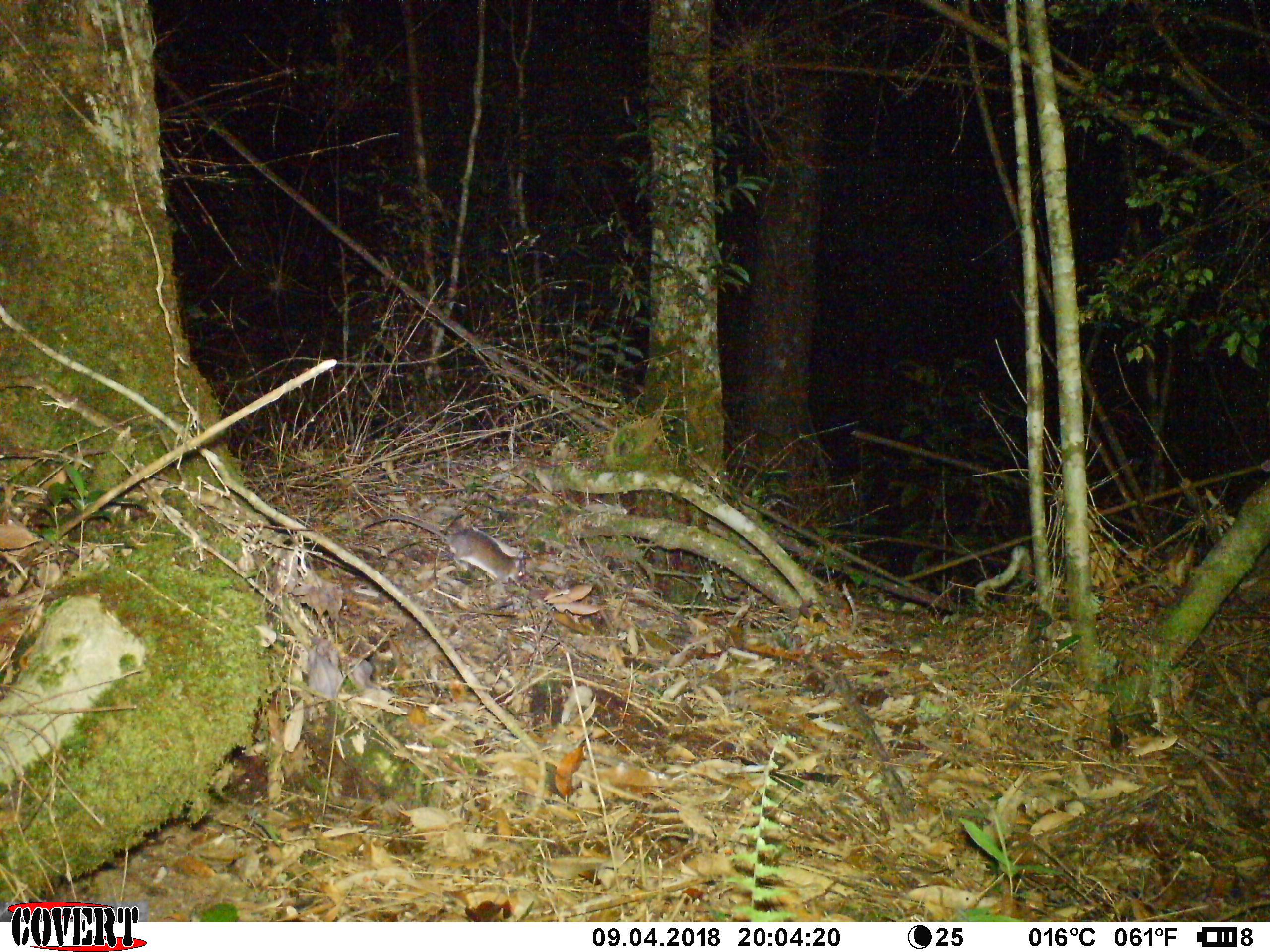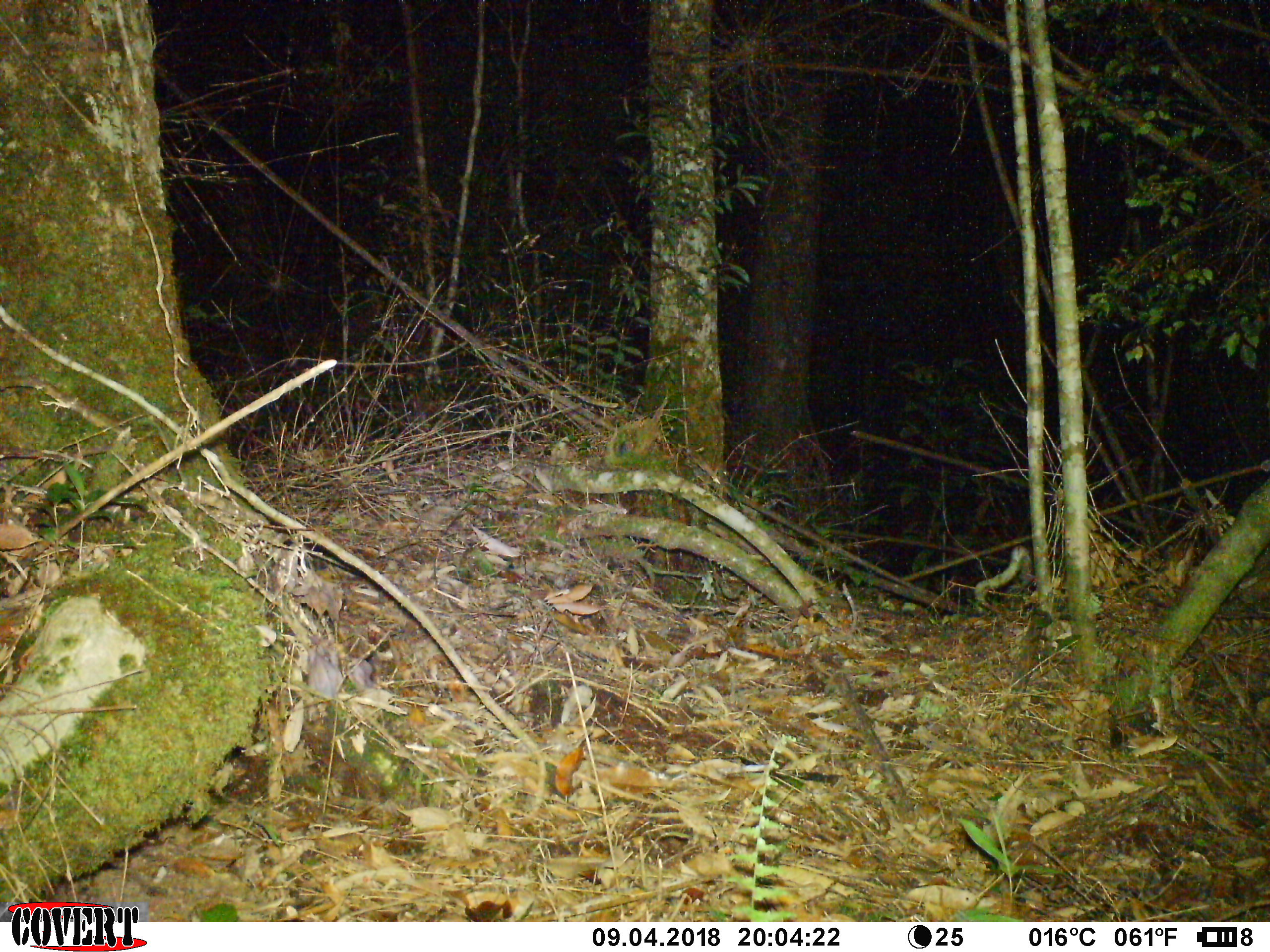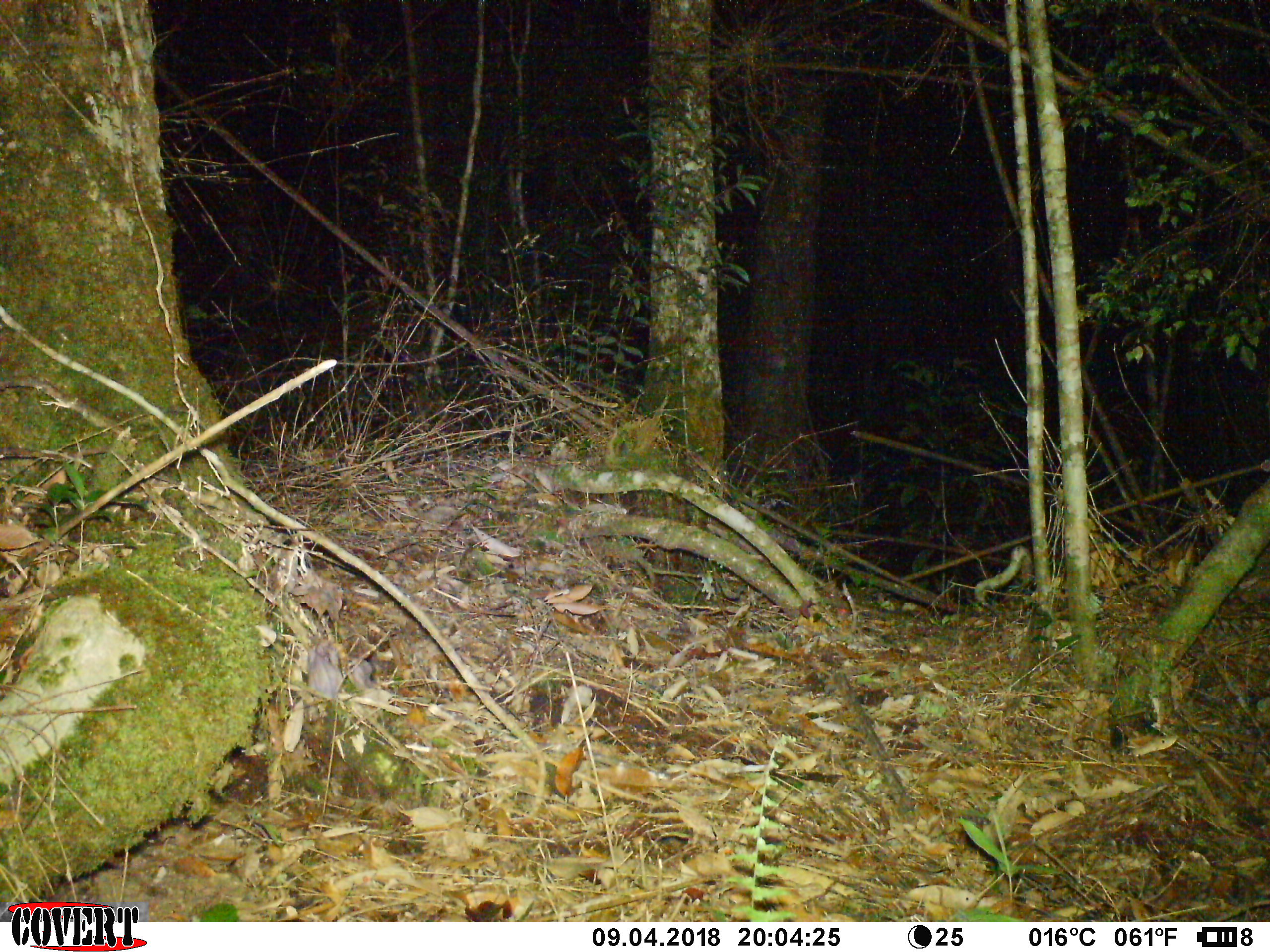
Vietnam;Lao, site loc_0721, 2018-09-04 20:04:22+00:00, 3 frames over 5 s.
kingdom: Animalia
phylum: Chordata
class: Mammalia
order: Rodentia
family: Muridae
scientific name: Muridae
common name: old-world mice and rats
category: unidentified murid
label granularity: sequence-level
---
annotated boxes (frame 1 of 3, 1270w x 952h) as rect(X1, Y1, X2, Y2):
unidentified murid: rect(363, 515, 525, 593)